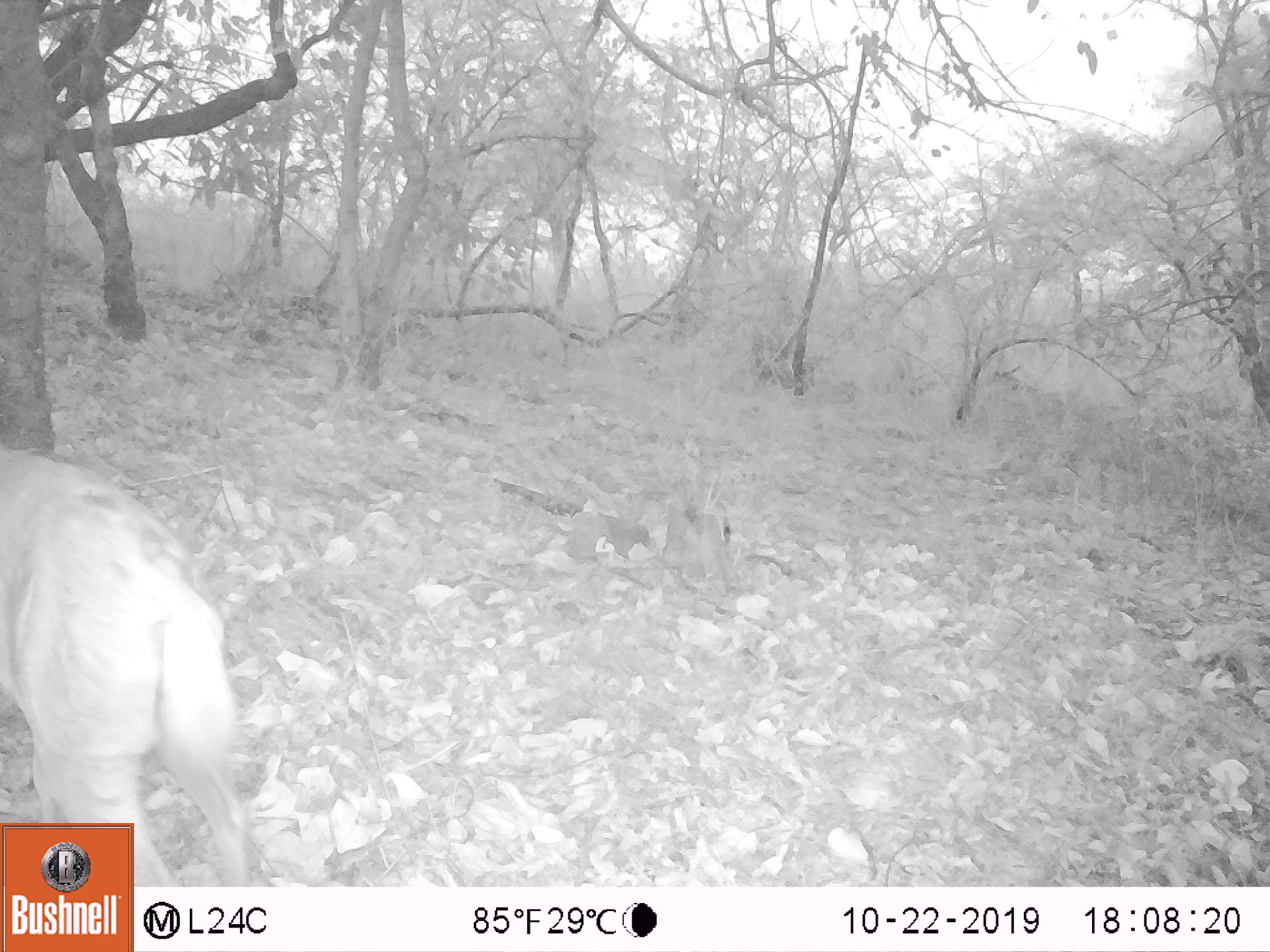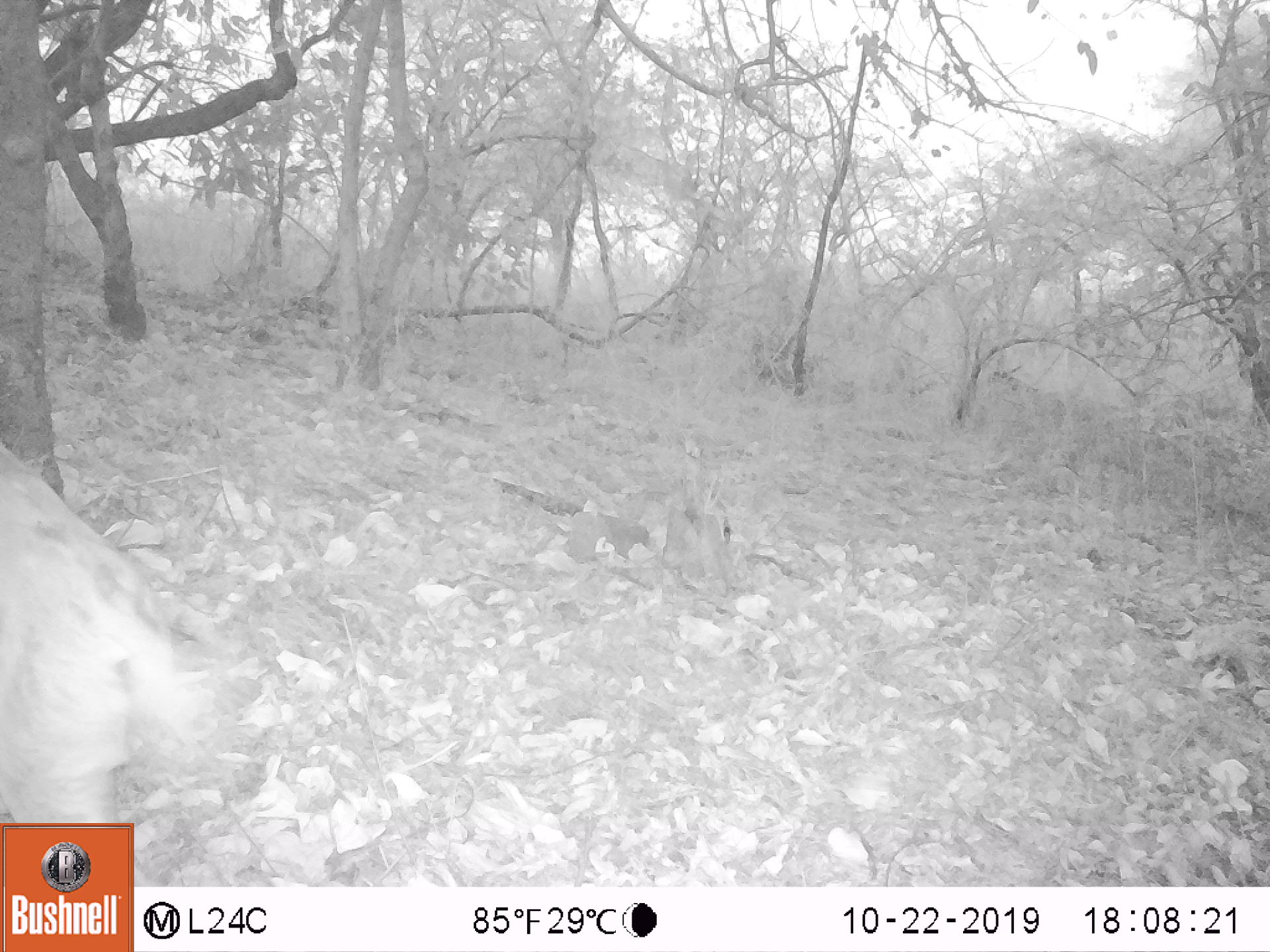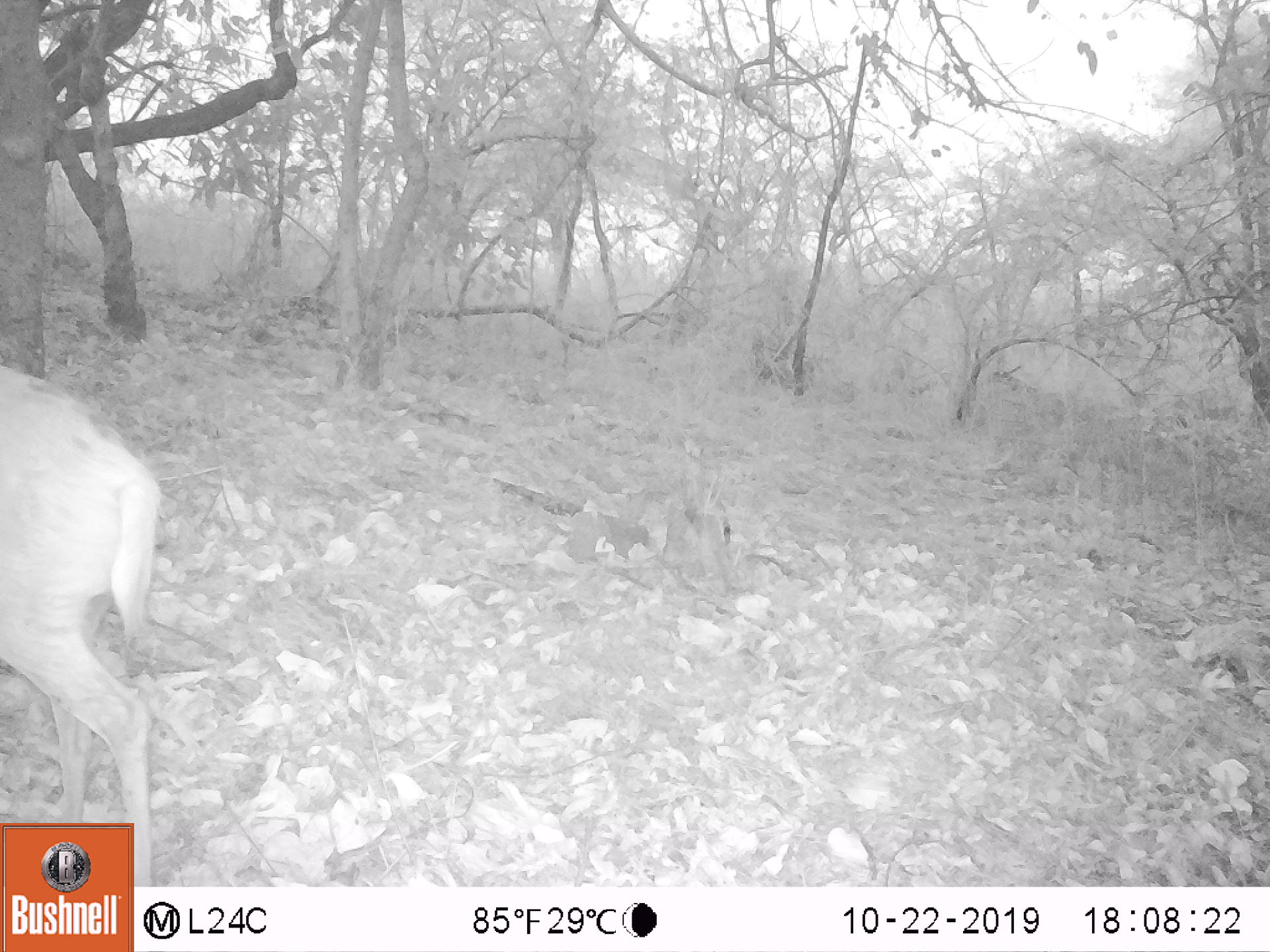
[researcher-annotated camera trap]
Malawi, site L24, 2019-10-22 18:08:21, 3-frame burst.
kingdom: Animalia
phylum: Chordata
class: Mammalia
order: Artiodactyla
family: Bovidae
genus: Tragelaphus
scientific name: Tragelaphus sylvaticus sylvaticus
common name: cape bushbuck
Cape bushbuck (Tragelaphus sylvaticus sylvaticus), count 1.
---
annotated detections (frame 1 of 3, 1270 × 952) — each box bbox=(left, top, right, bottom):
cape bushbuck: bbox=(2, 429, 321, 816)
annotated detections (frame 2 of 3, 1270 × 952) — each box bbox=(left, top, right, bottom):
cape bushbuck: bbox=(4, 435, 220, 815)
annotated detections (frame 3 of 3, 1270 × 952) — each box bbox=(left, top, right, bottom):
cape bushbuck: bbox=(0, 358, 174, 816)